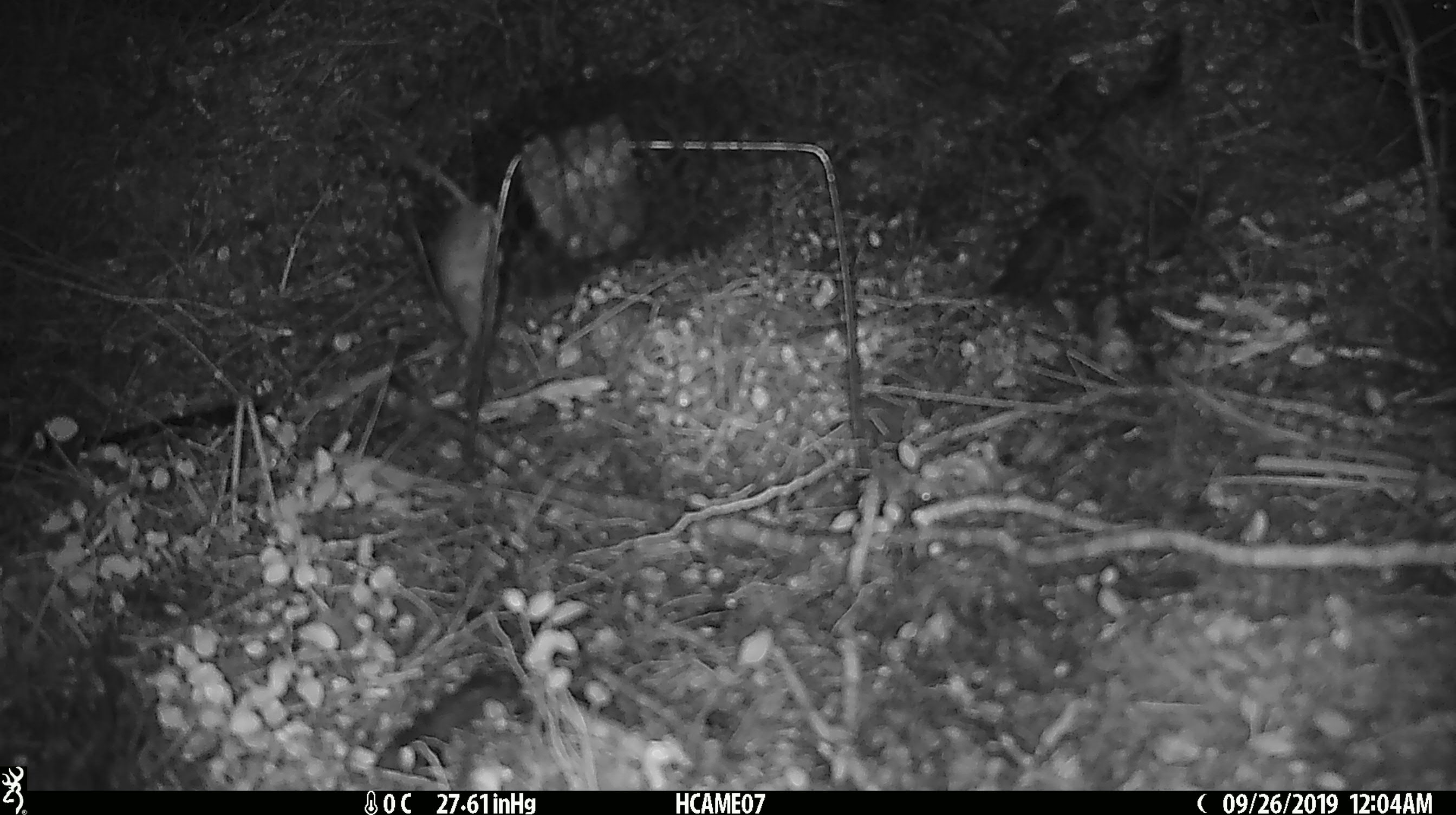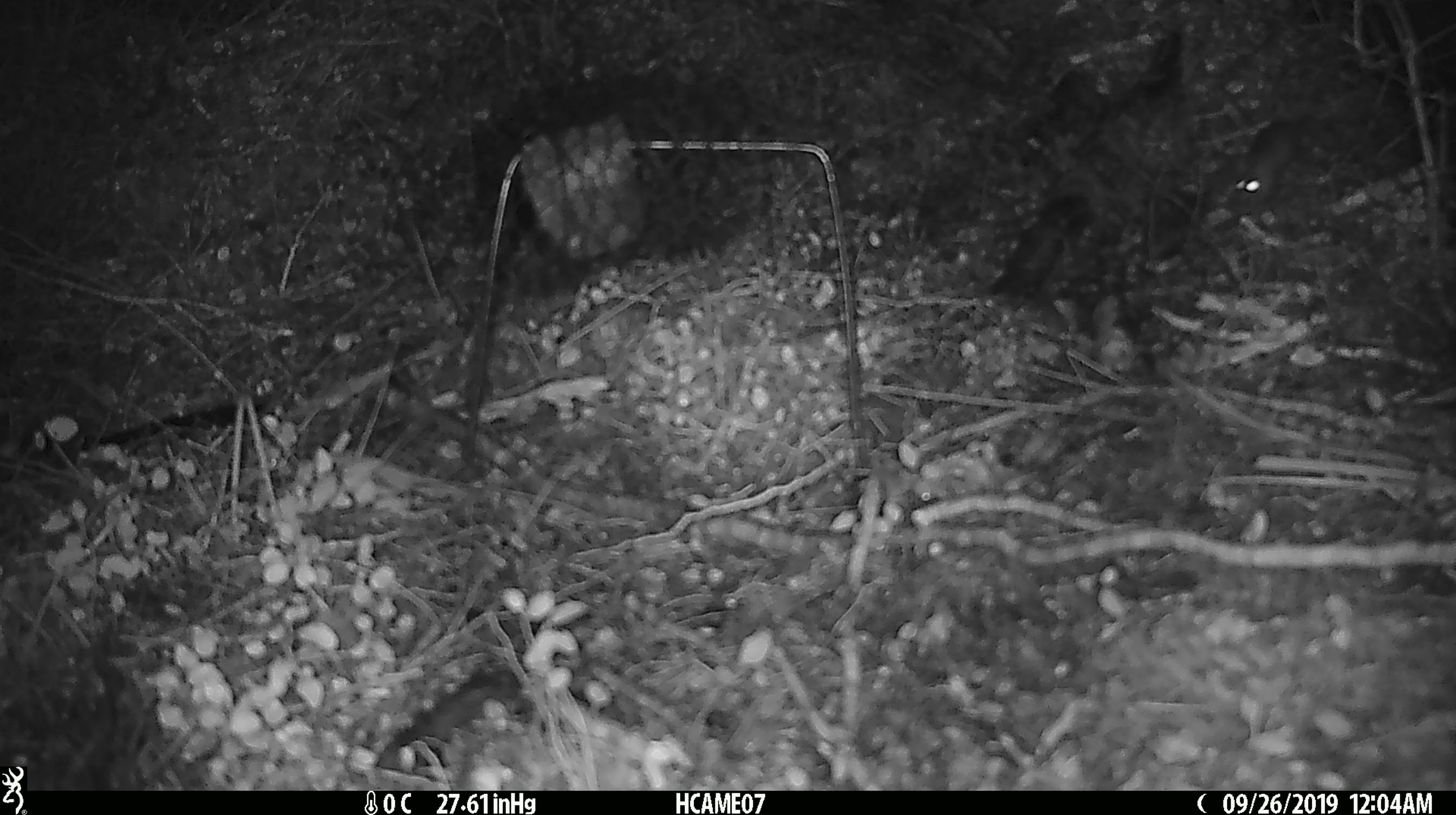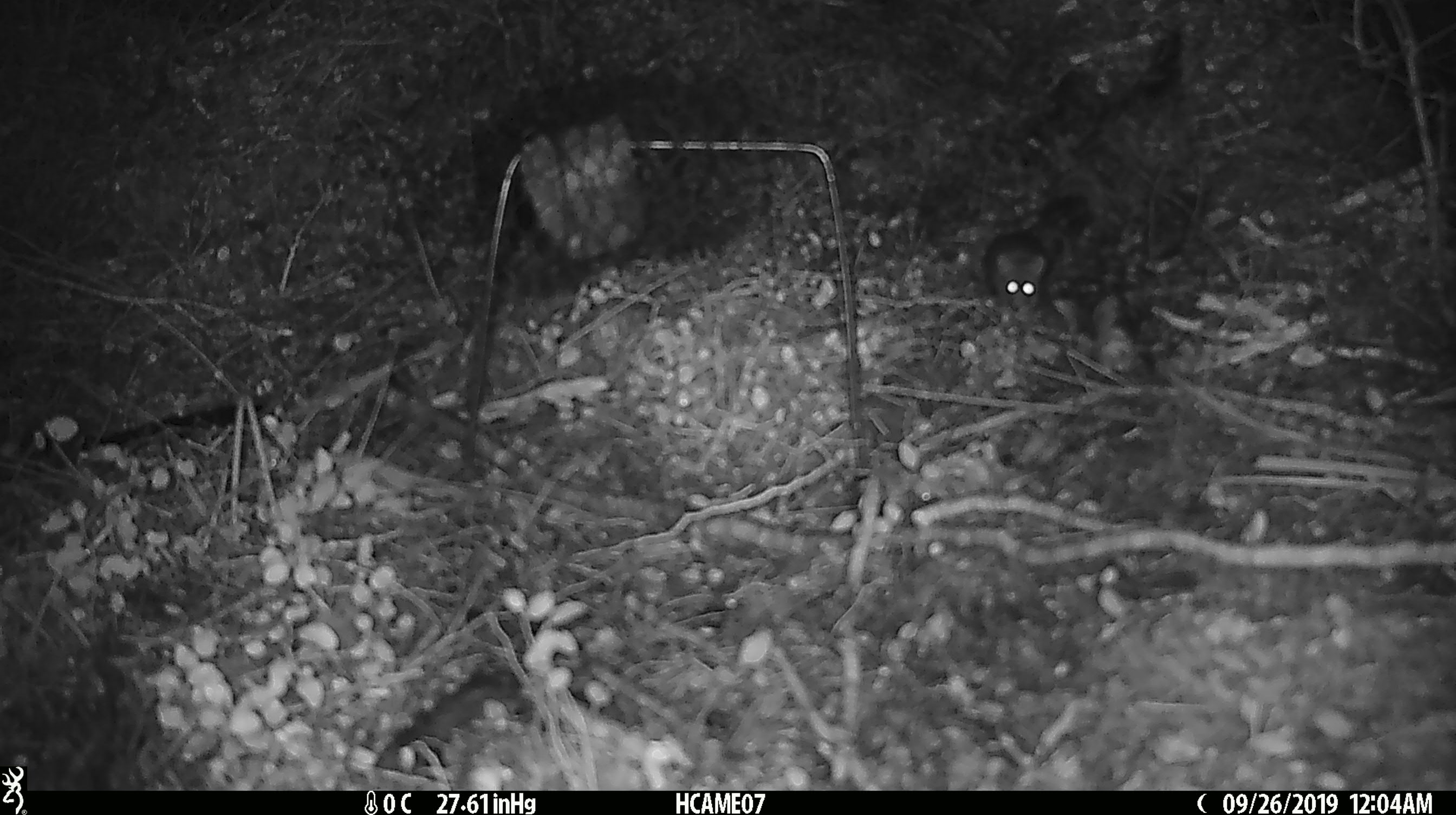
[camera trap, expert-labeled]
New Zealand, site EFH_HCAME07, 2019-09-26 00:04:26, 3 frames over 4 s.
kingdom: Animalia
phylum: Chordata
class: Mammalia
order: Rodentia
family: Muridae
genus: Mus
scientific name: Mus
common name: mouse